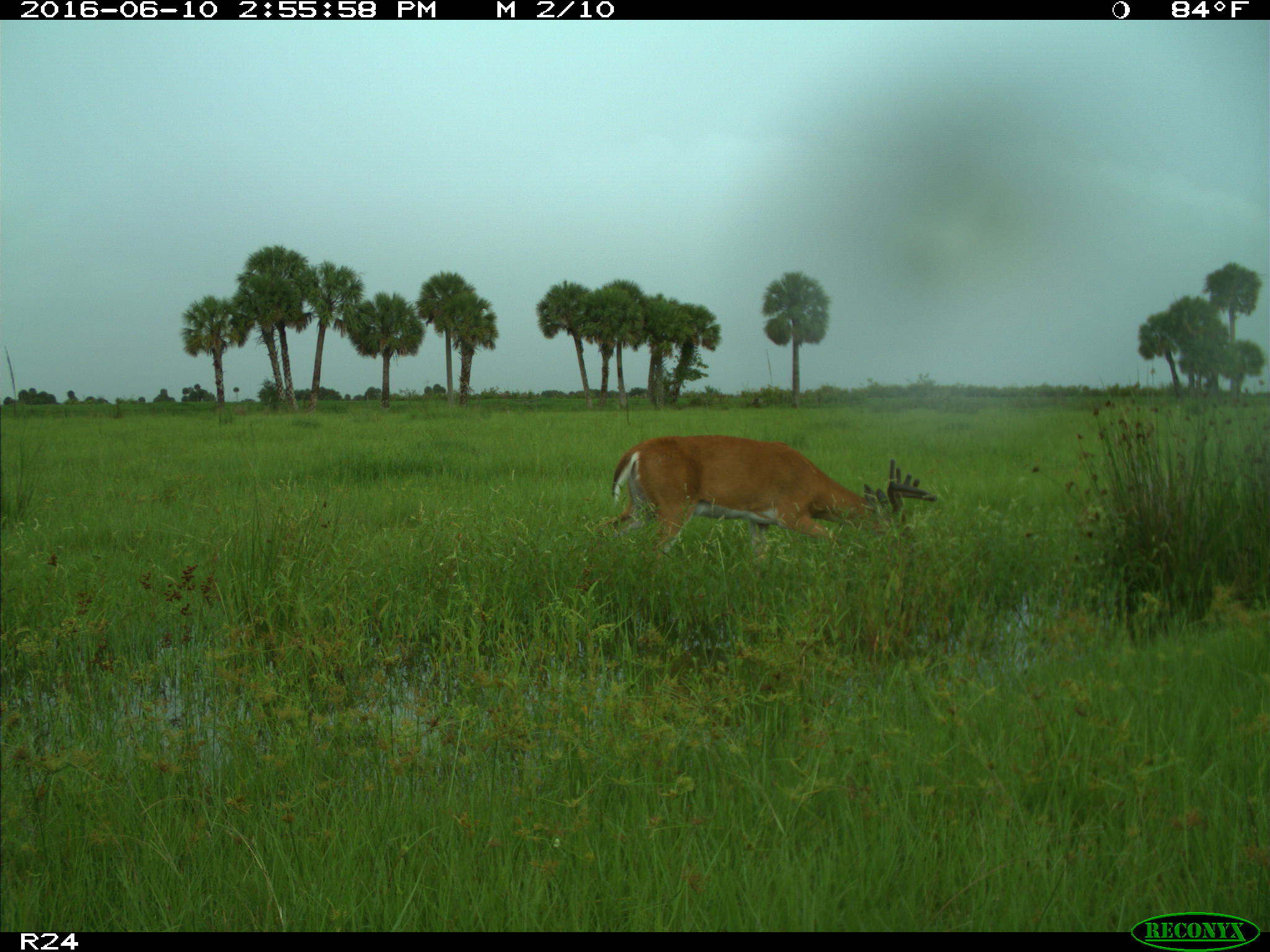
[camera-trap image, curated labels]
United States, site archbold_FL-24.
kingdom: Animalia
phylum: Chordata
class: Mammalia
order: Artiodactyla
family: Cervidae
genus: Odocoileus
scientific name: Odocoileus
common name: deer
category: unidentified deer